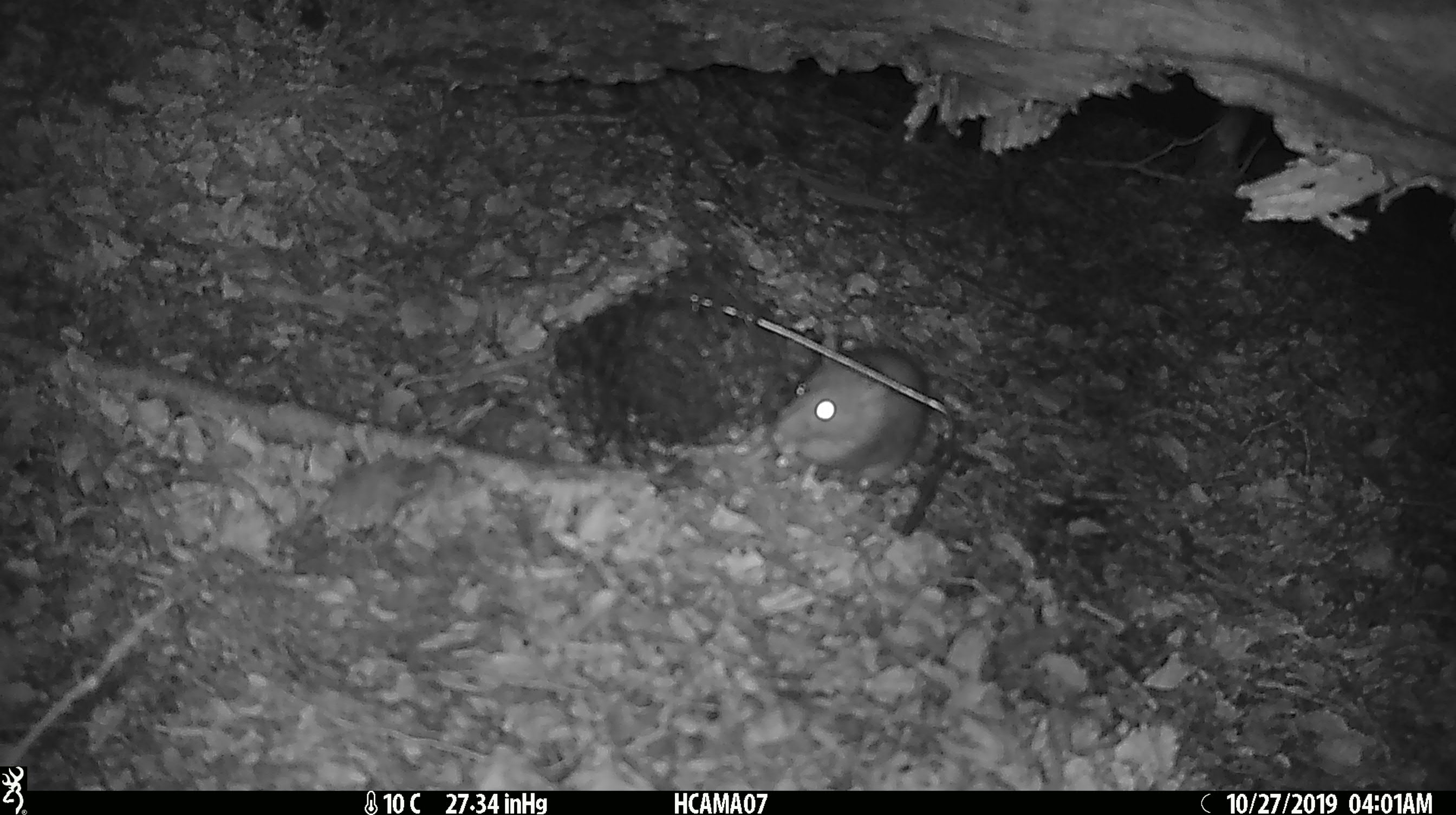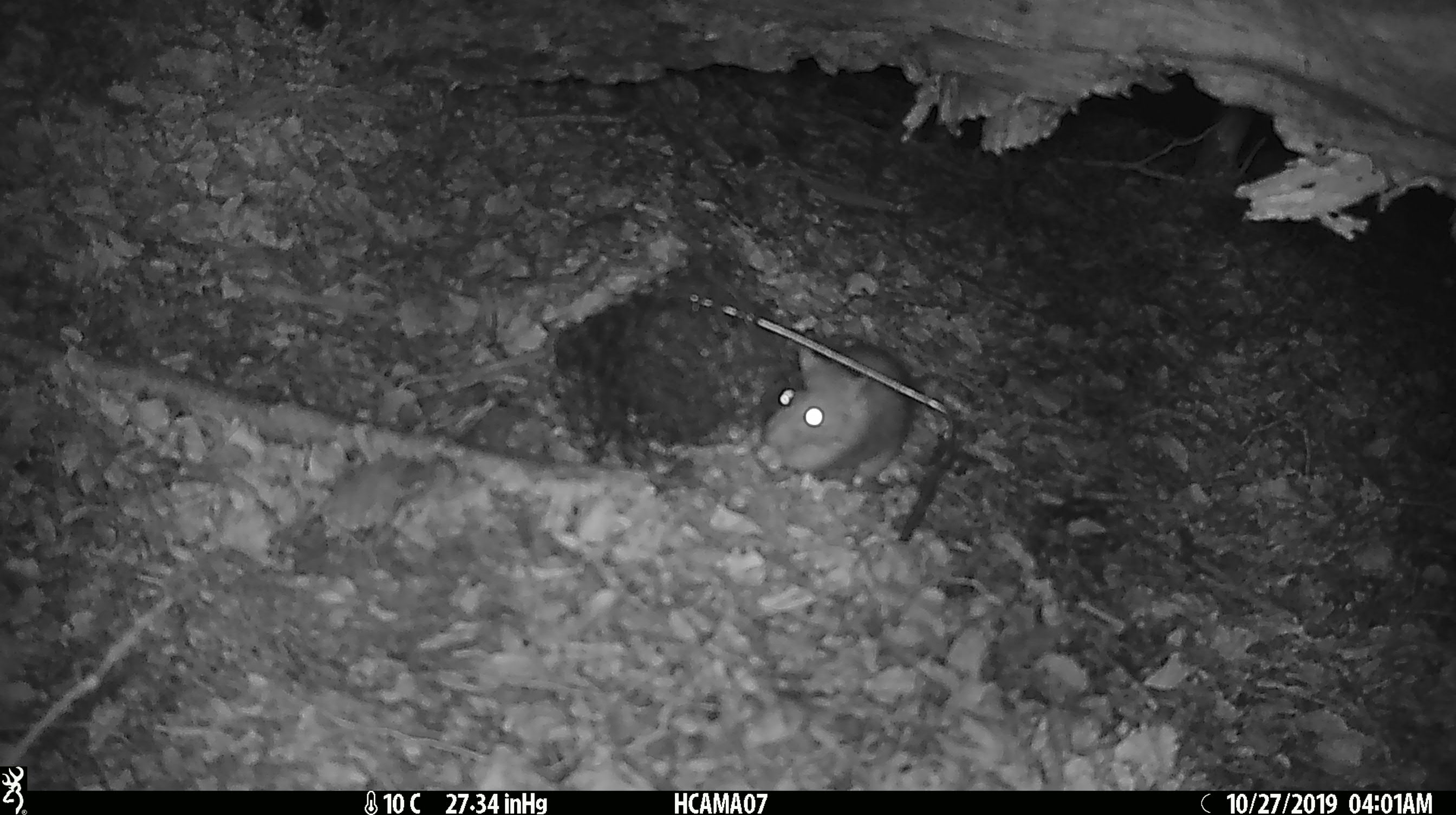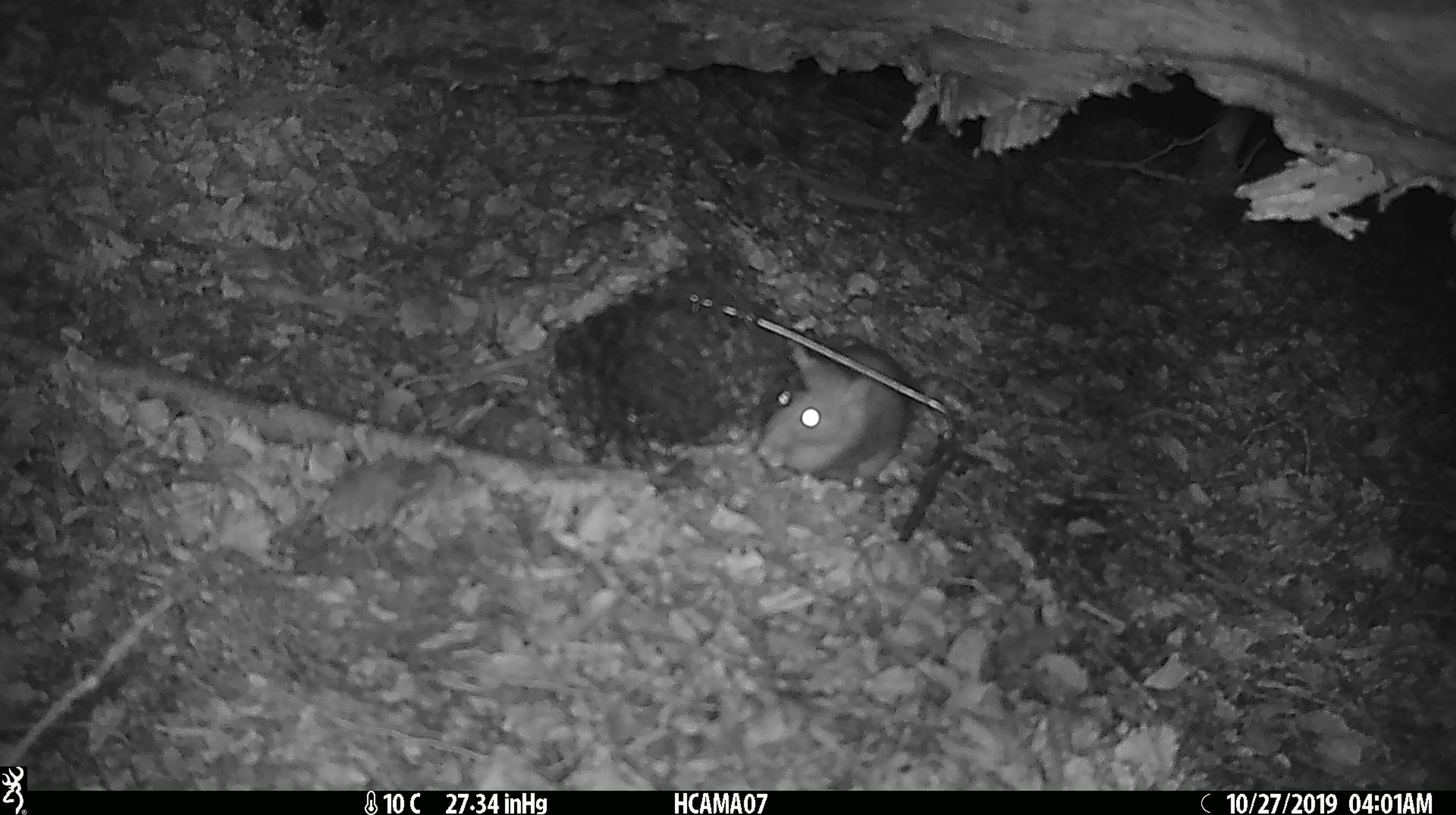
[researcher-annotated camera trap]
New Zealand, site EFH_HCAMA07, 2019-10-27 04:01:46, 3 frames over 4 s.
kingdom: Animalia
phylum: Chordata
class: Mammalia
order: Rodentia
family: Muridae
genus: Rattus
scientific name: Rattus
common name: rat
Rat (Rattus).